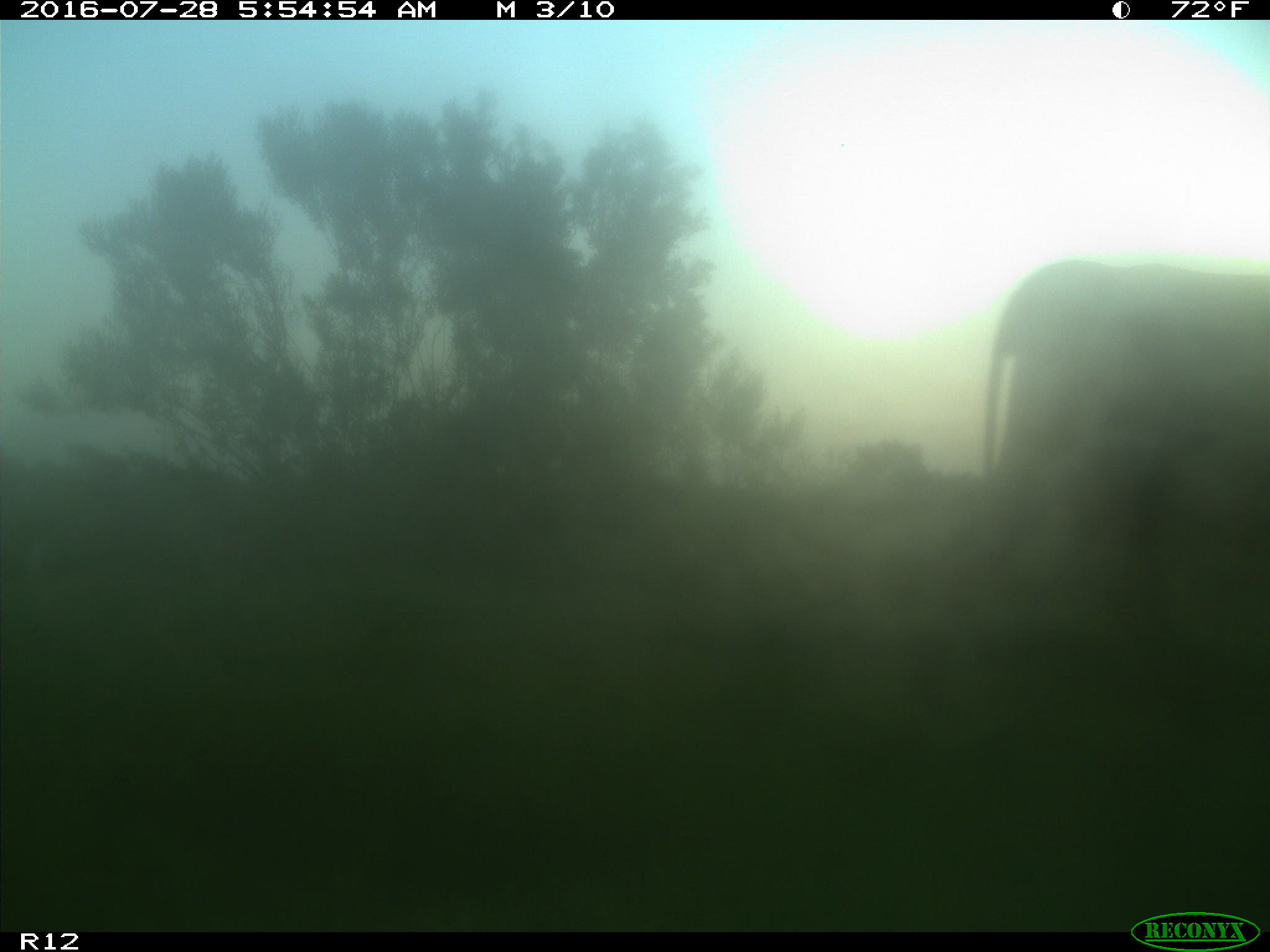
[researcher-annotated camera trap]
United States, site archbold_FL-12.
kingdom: Animalia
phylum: Chordata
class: Mammalia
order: Artiodactyla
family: Bovidae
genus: Bos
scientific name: Bos taurus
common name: domestic cow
Bos taurus (domestic cow).